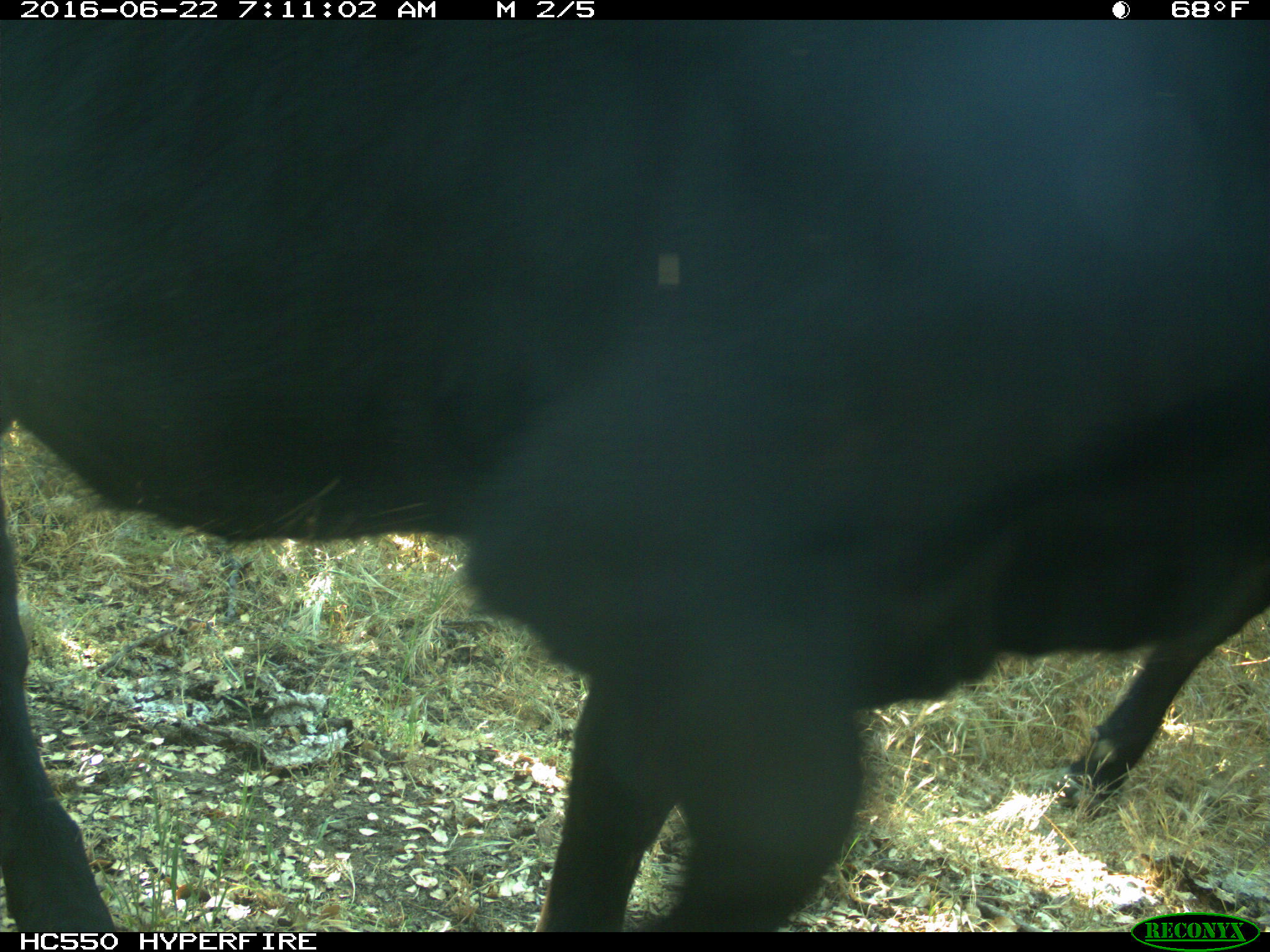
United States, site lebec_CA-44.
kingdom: Animalia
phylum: Chordata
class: Mammalia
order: Artiodactyla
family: Bovidae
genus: Bos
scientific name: Bos taurus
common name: domestic cow